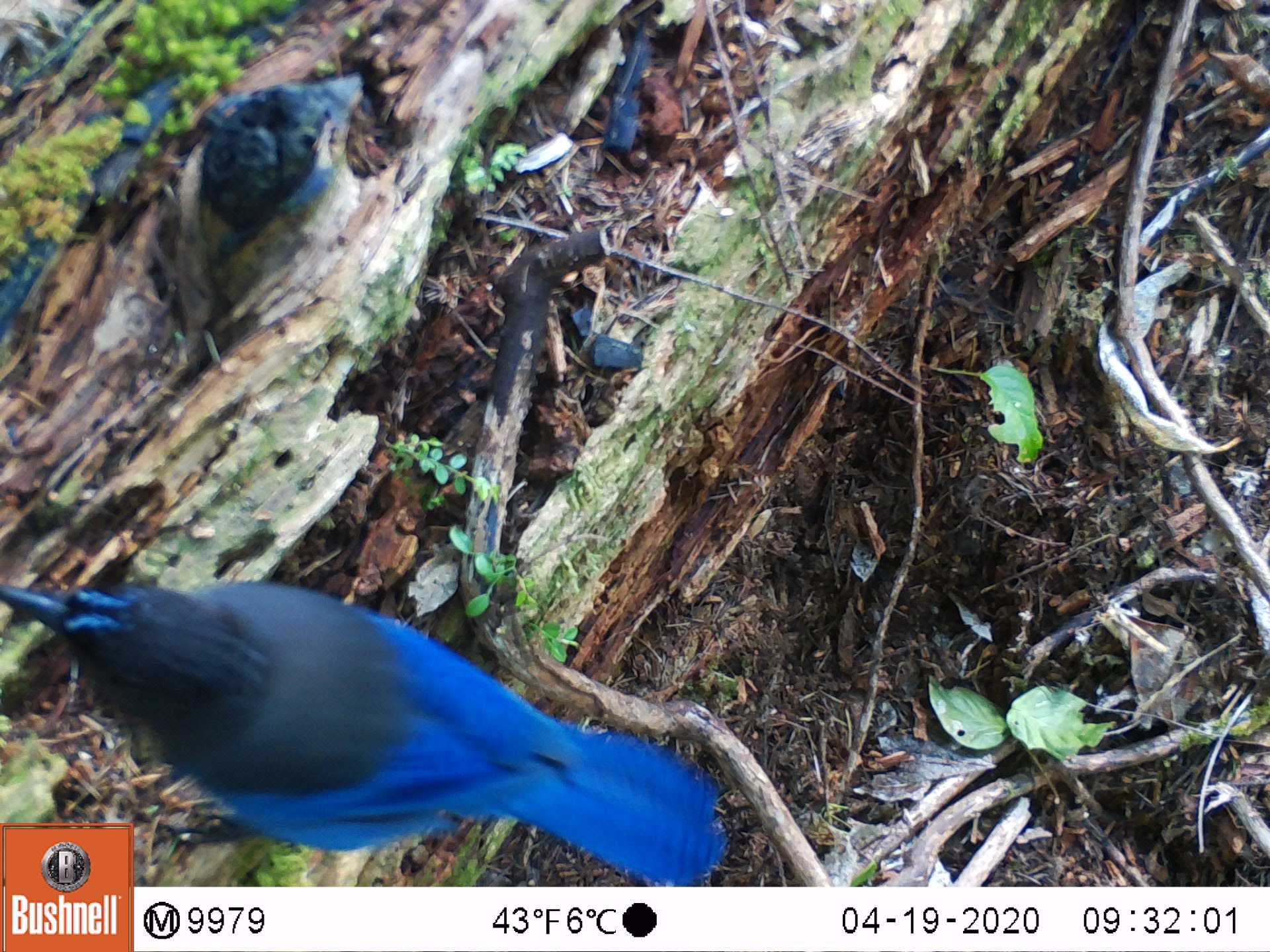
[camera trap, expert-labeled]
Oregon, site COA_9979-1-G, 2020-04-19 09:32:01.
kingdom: Animalia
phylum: Chordata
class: Aves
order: Passeriformes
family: Corvidae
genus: Cyanocitta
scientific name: Cyanocitta stelleri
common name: steller's jay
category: stellers jay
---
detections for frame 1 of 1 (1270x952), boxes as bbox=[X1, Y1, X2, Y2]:
stellers jay: bbox=[0, 585, 726, 817]